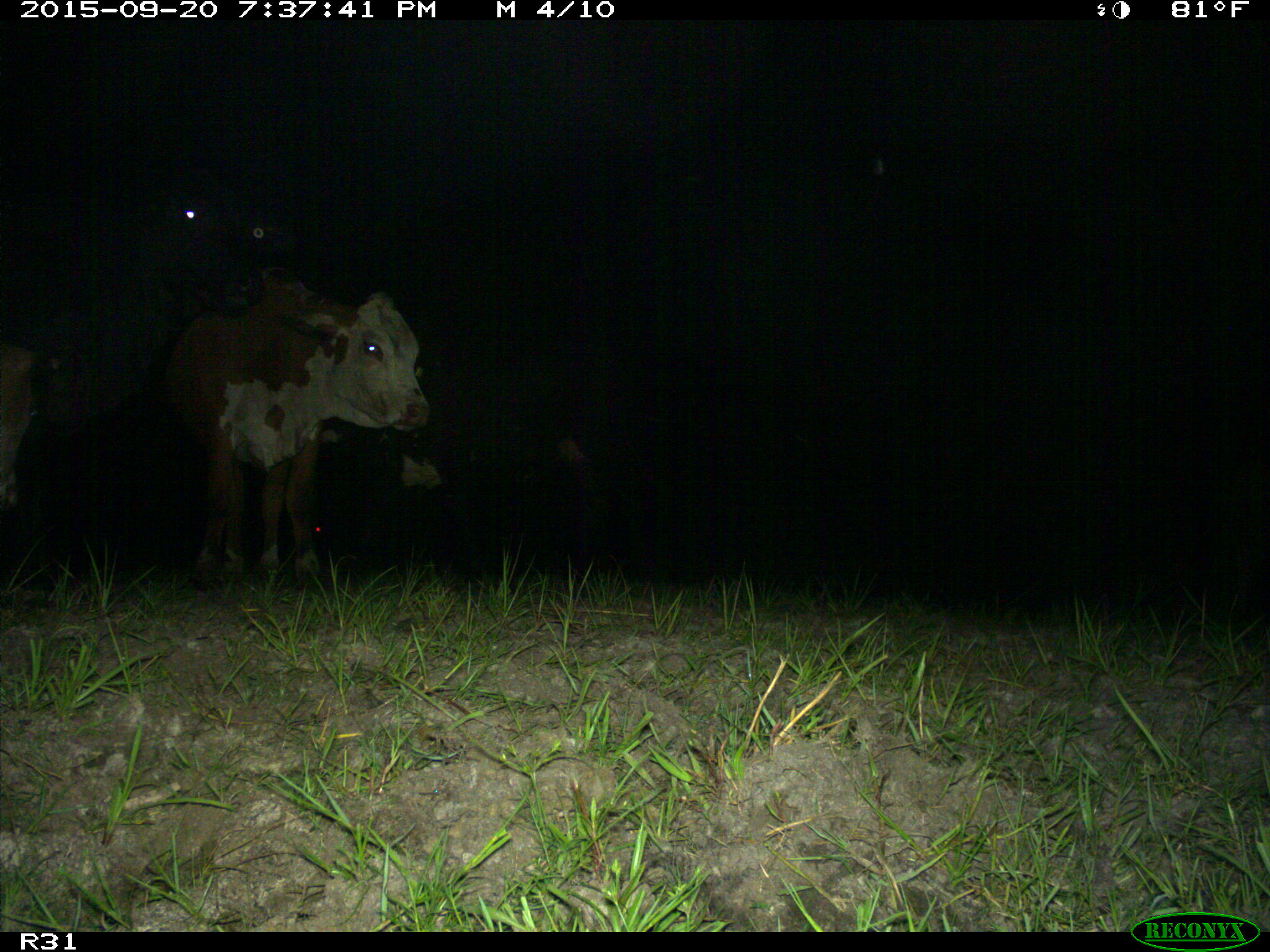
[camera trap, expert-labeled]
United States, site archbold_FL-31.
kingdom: Animalia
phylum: Chordata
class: Mammalia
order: Artiodactyla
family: Bovidae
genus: Bos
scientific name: Bos taurus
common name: domestic cow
Bos taurus (domestic cow).